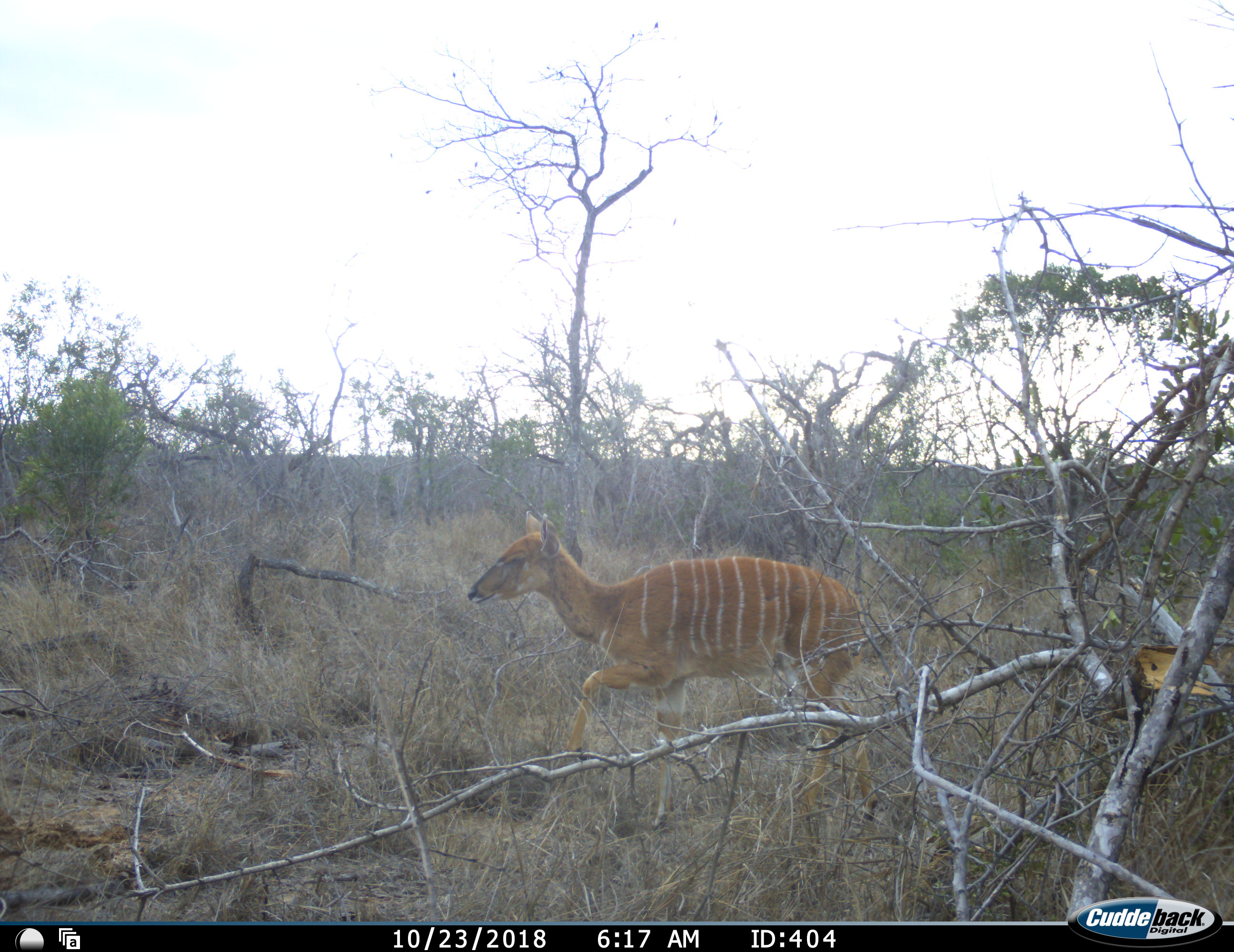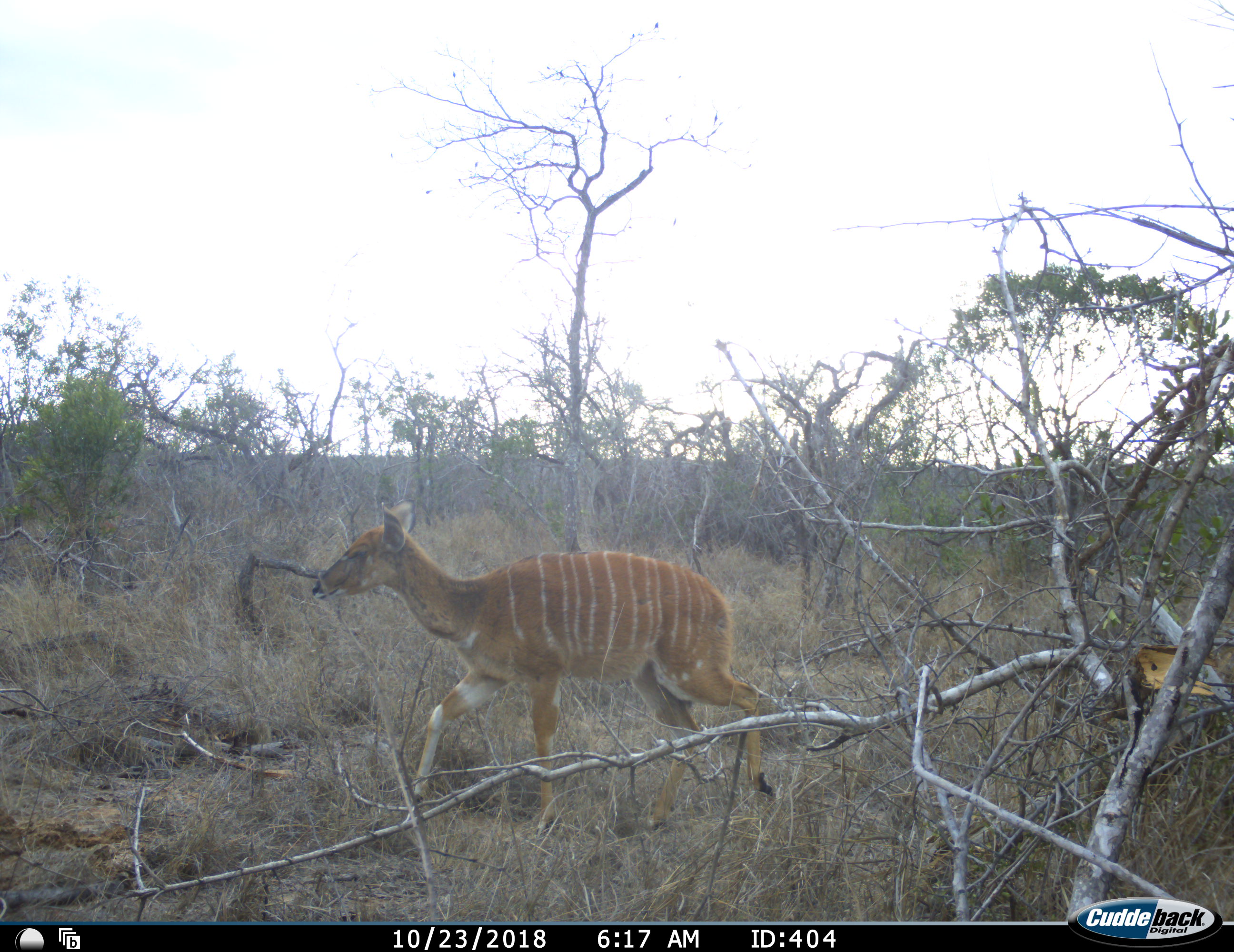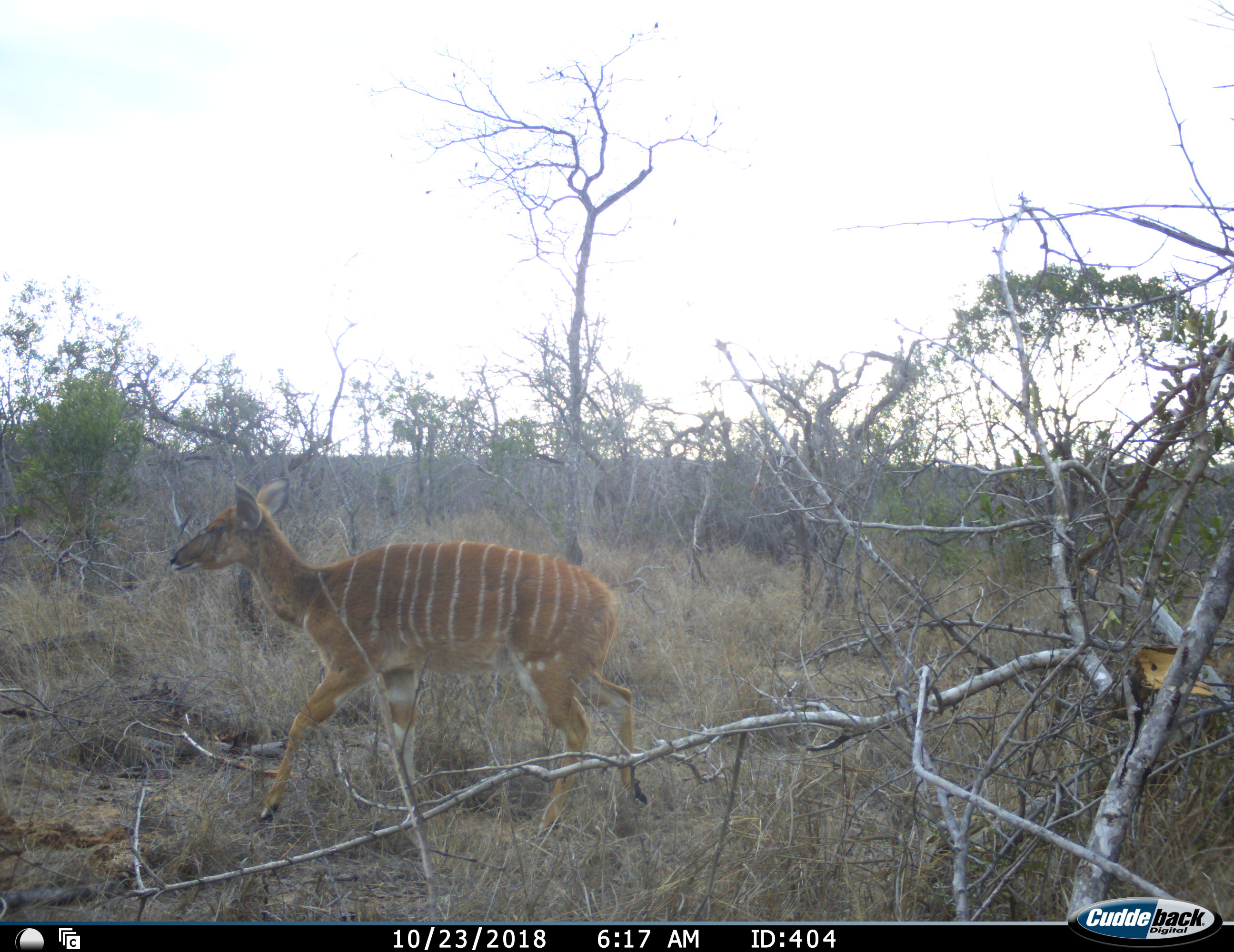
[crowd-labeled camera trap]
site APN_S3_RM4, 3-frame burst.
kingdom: Animalia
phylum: Chordata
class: Mammalia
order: Artiodactyla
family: Bovidae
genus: Tragelaphus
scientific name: Tragelaphus angasii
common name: nyala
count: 1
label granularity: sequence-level